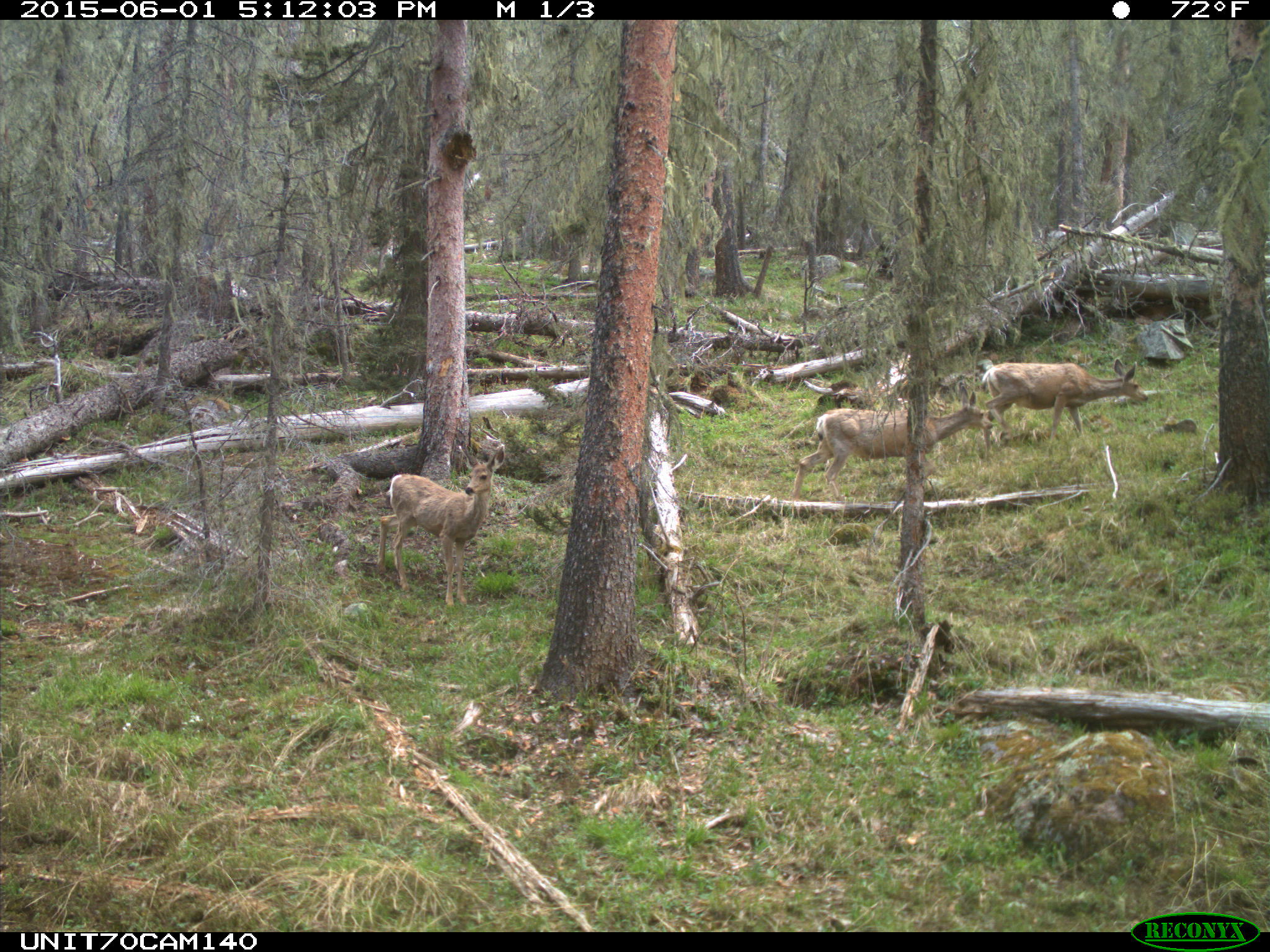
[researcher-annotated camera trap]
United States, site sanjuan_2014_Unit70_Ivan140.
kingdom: Animalia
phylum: Chordata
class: Mammalia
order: Artiodactyla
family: Cervidae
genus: Odocoileus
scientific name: Odocoileus hemionus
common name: mule deer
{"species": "Odocoileus hemionus (mule deer)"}